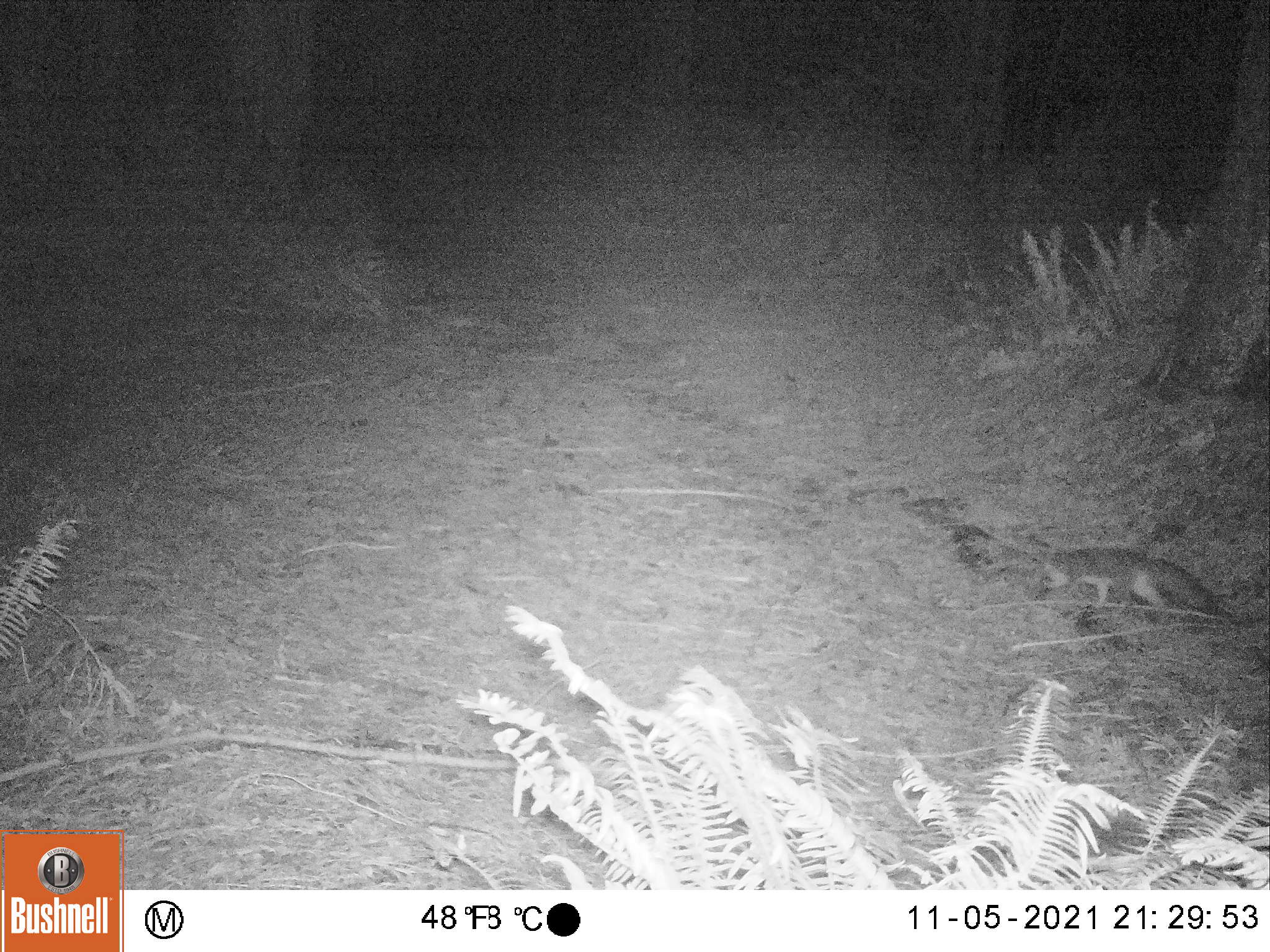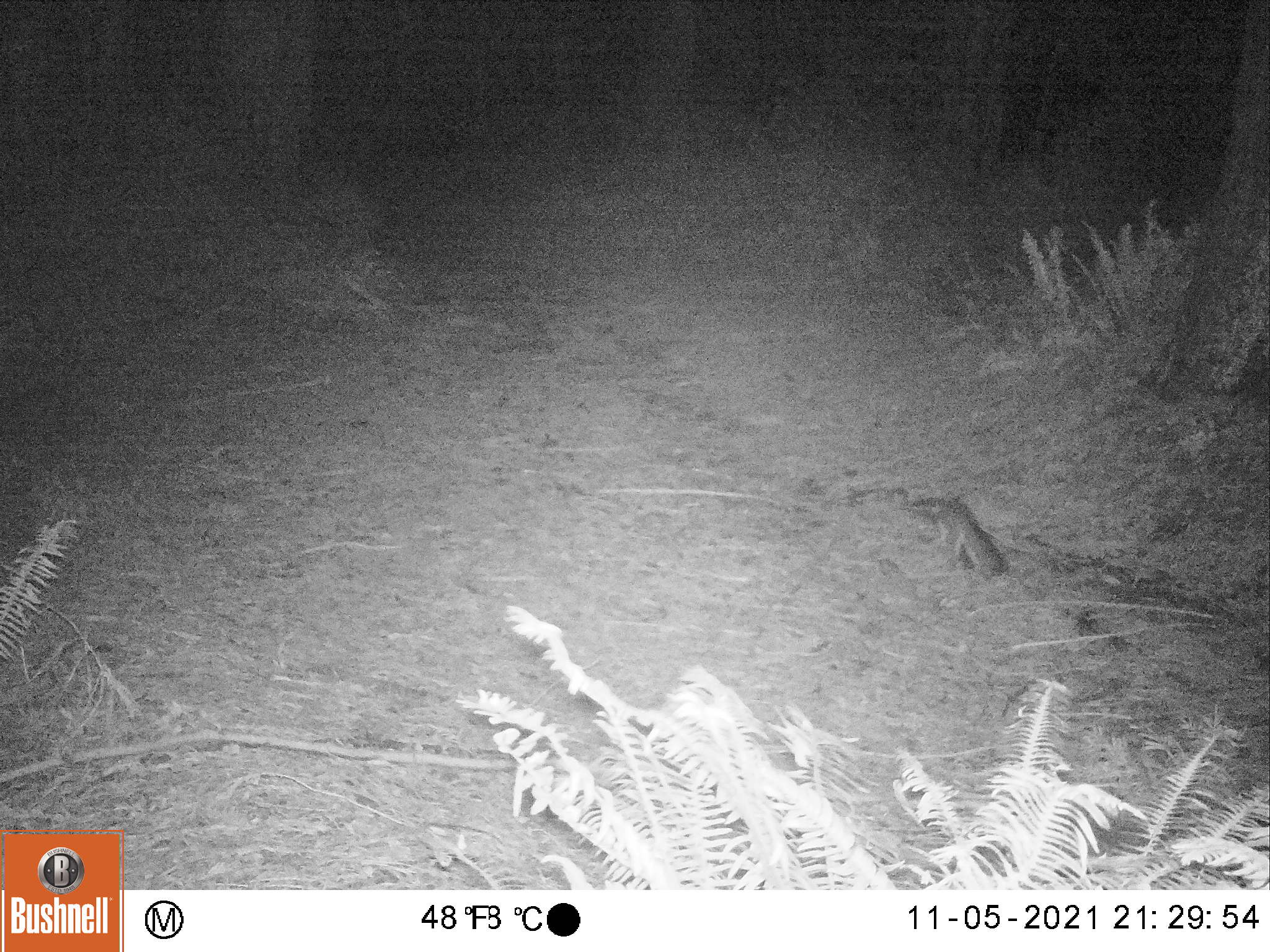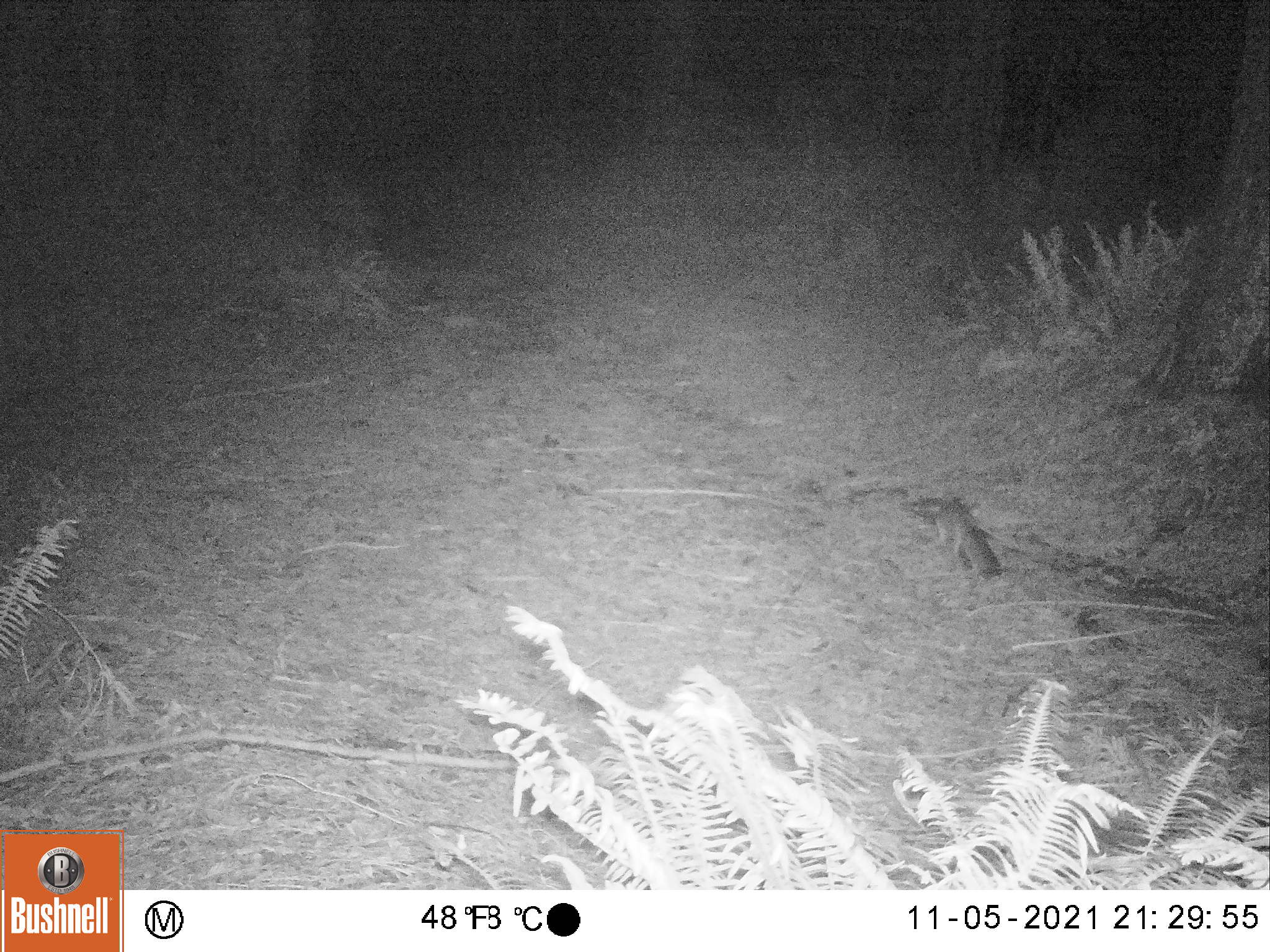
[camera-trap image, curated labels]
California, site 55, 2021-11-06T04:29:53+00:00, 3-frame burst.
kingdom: Animalia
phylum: Chordata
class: Mammalia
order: Carnivora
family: Canidae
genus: Urocyon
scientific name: Urocyon cinereoargenteus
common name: gray fox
Gray fox (Urocyon cinereoargenteus).